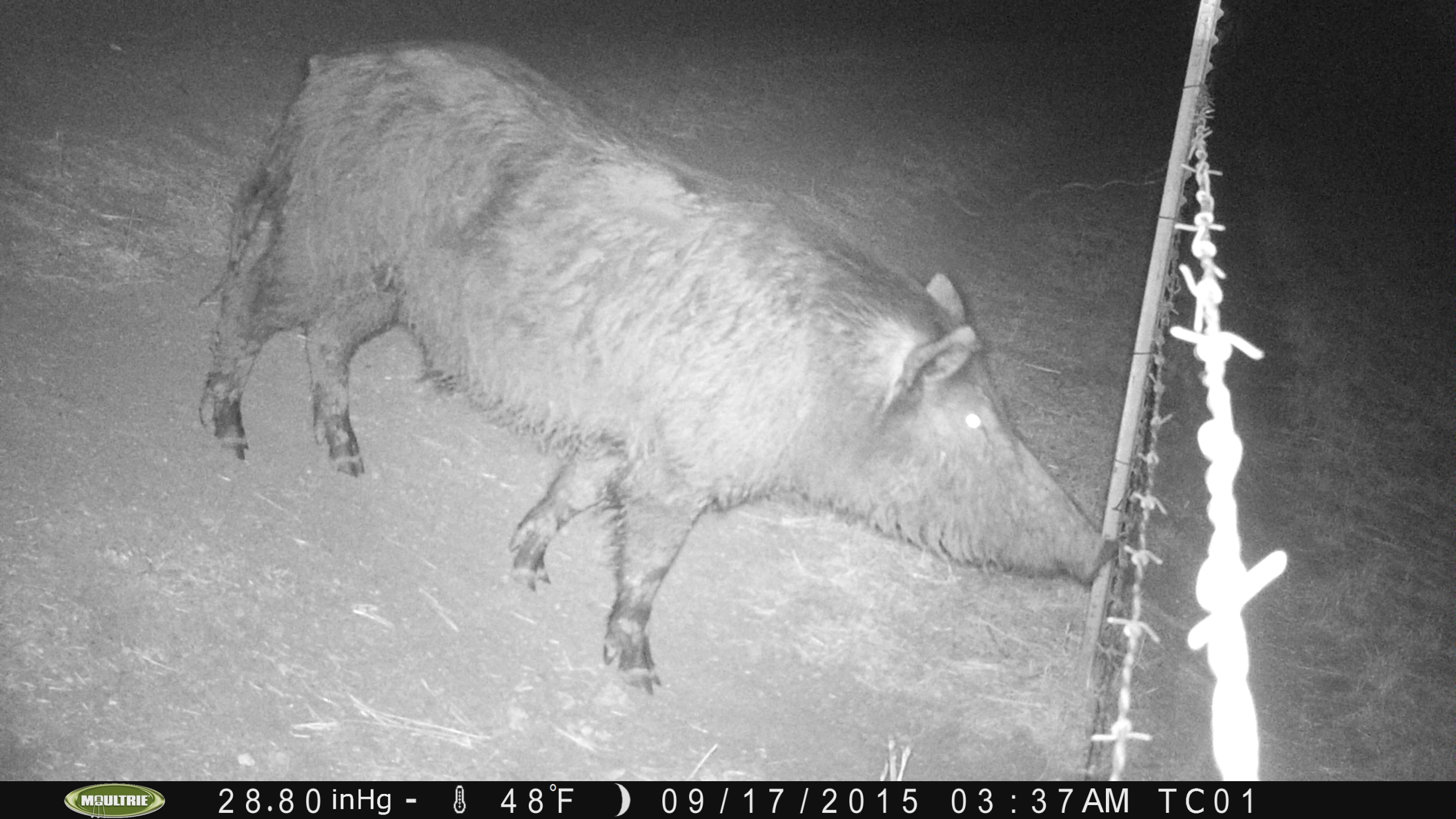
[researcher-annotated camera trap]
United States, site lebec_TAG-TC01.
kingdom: Animalia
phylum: Chordata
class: Mammalia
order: Artiodactyla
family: Suidae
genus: Sus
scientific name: Sus scrofa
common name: wild boar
Sus scrofa (wild boar).